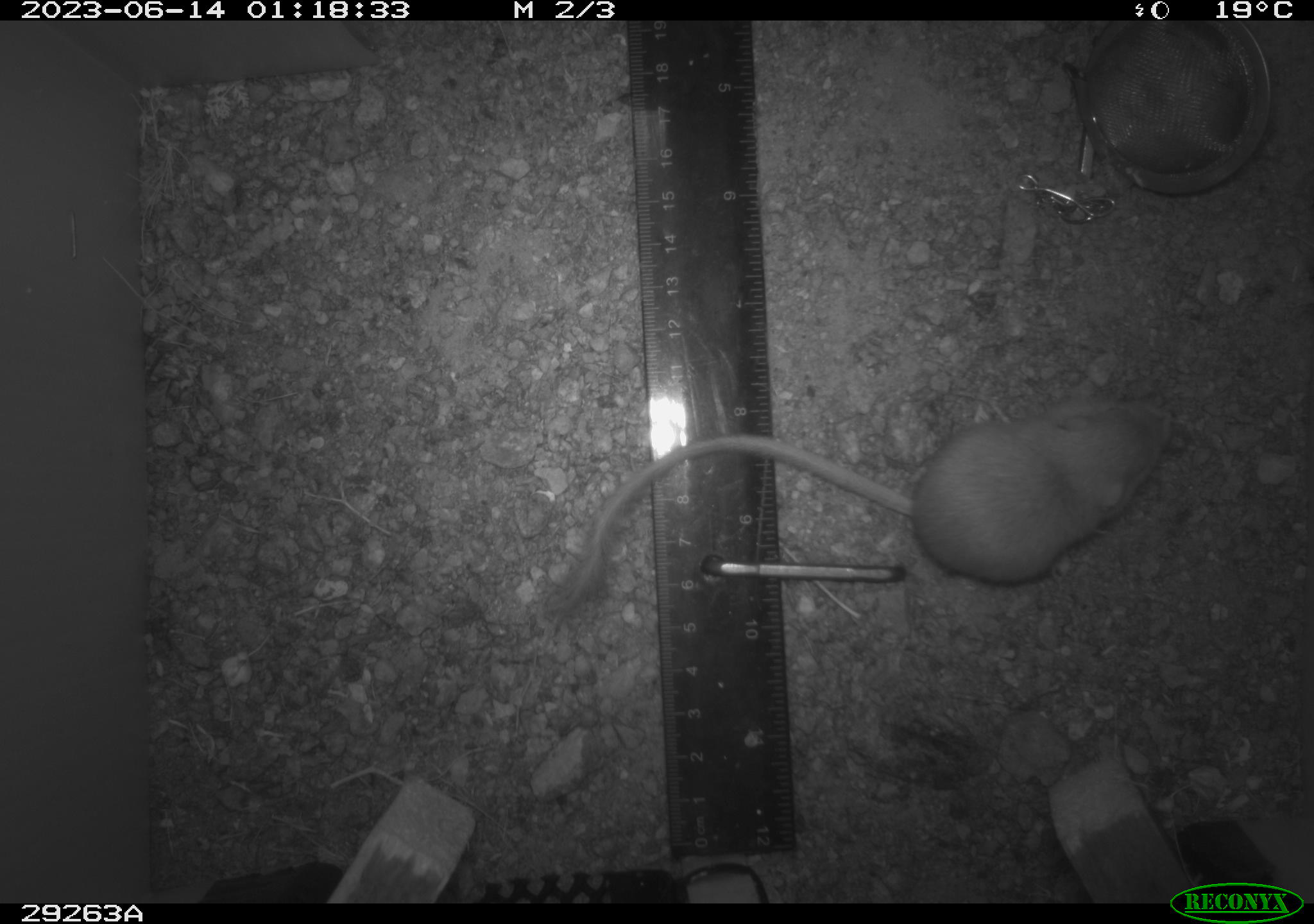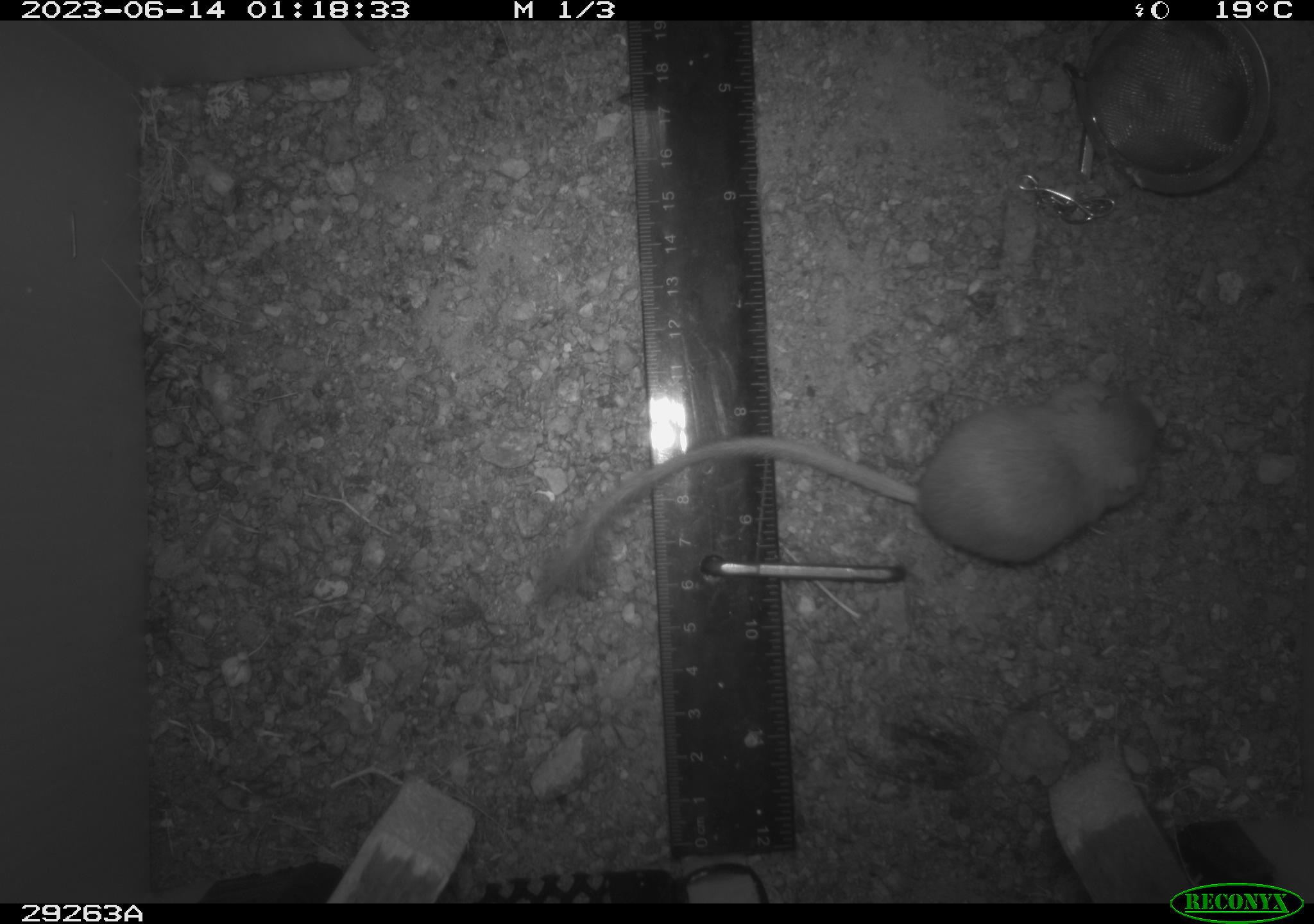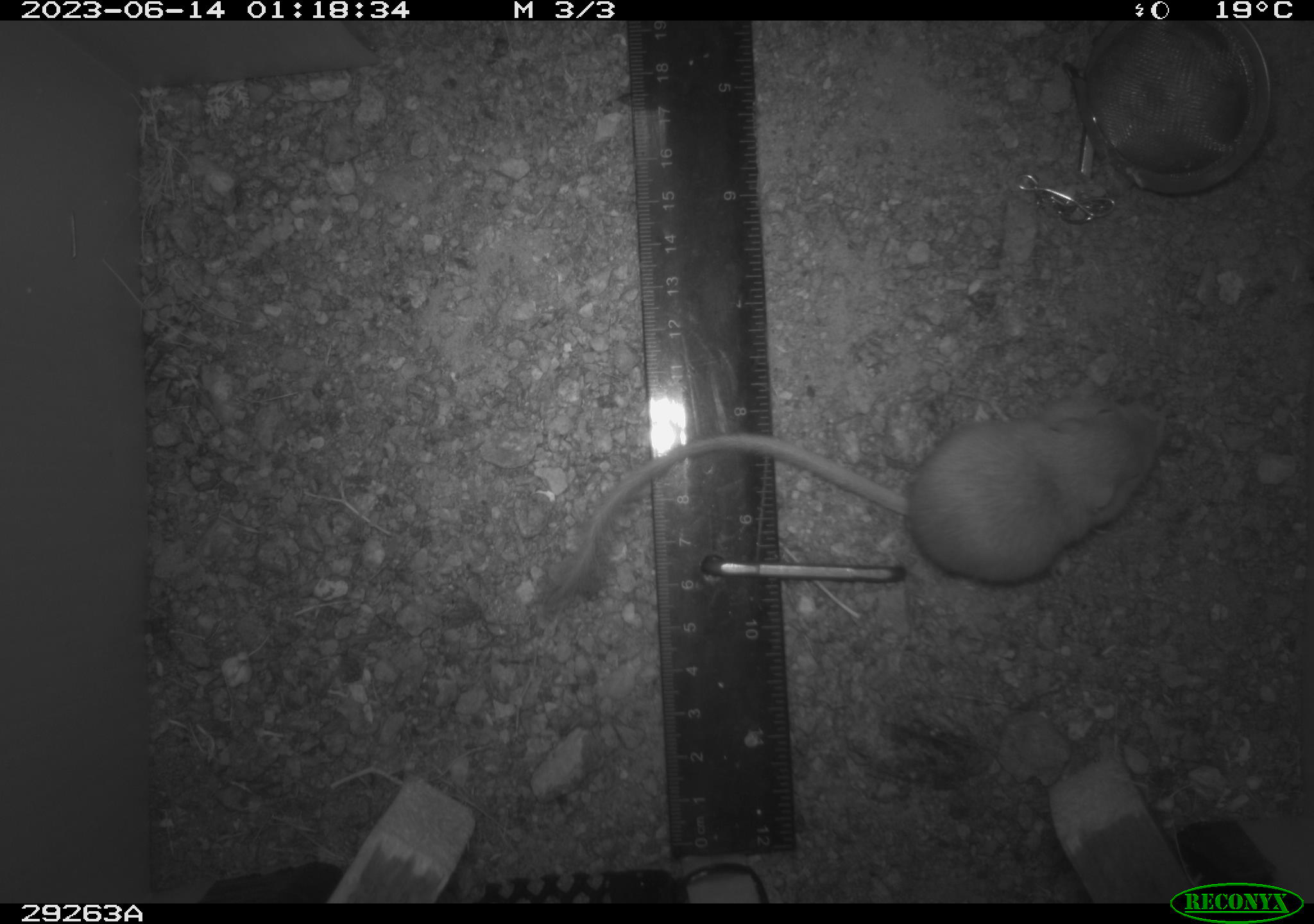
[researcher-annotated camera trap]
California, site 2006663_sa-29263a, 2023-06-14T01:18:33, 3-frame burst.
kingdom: Animalia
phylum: Chordata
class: Mammalia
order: Rodentia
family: Heteromyidae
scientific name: Heteromyidae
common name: kangaroo rats and pocket mice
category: heteromyidae family